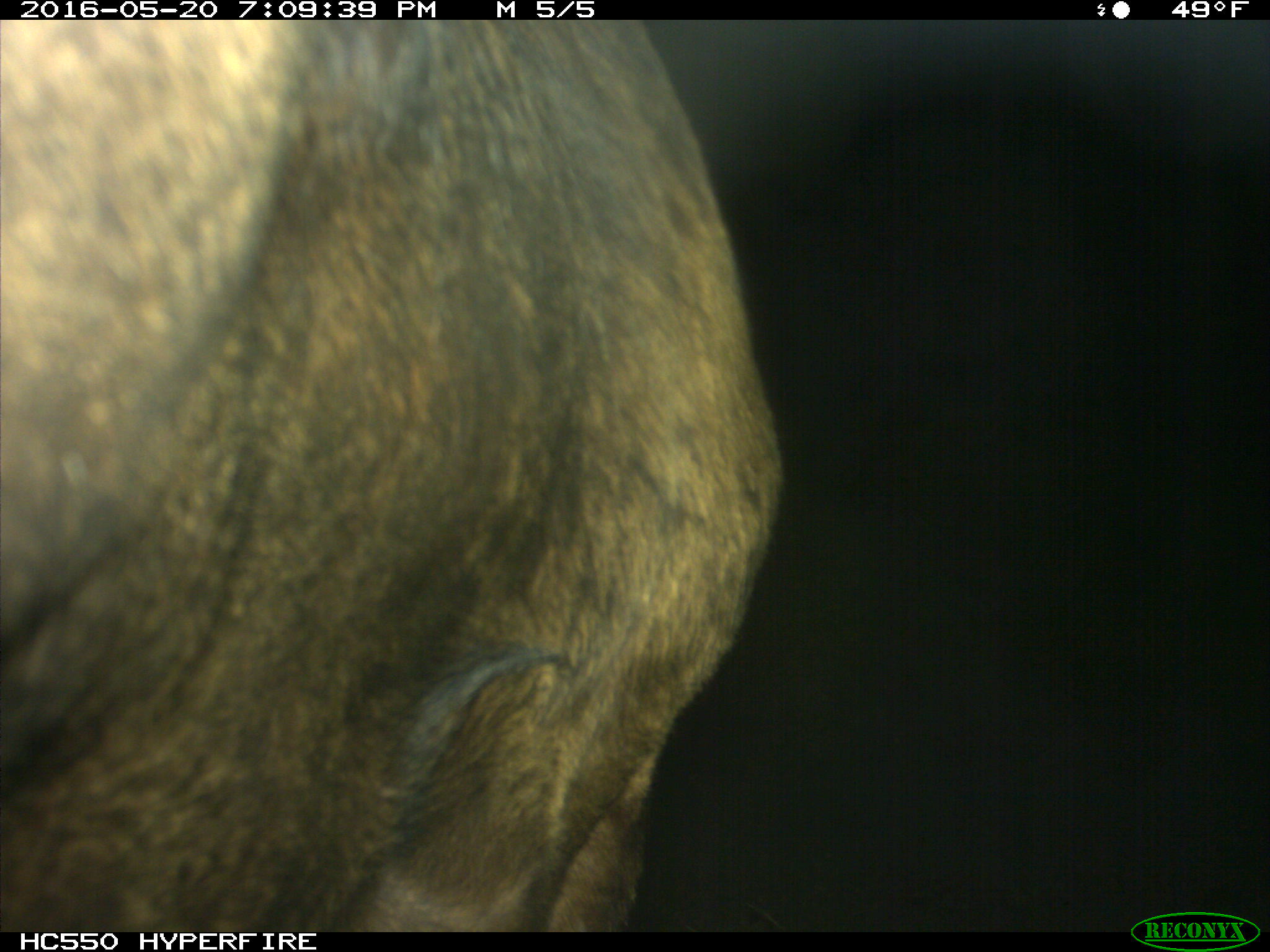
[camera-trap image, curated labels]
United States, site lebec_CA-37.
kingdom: Animalia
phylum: Chordata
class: Mammalia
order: Artiodactyla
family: Bovidae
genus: Bos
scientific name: Bos taurus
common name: domestic cow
Bos taurus (domestic cow).